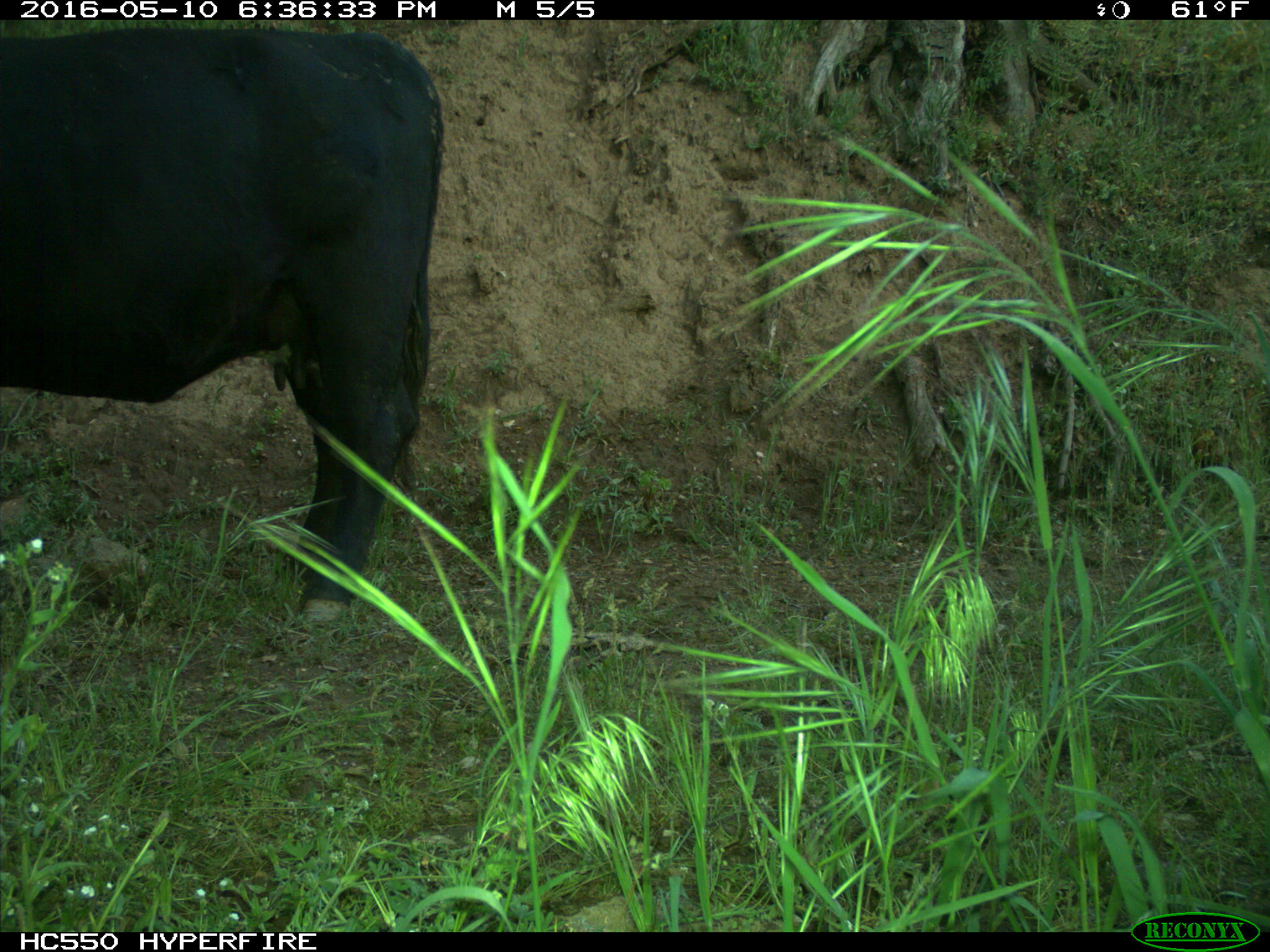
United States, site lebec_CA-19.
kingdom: Animalia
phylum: Chordata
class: Mammalia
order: Artiodactyla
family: Bovidae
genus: Bos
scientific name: Bos taurus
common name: domestic cow